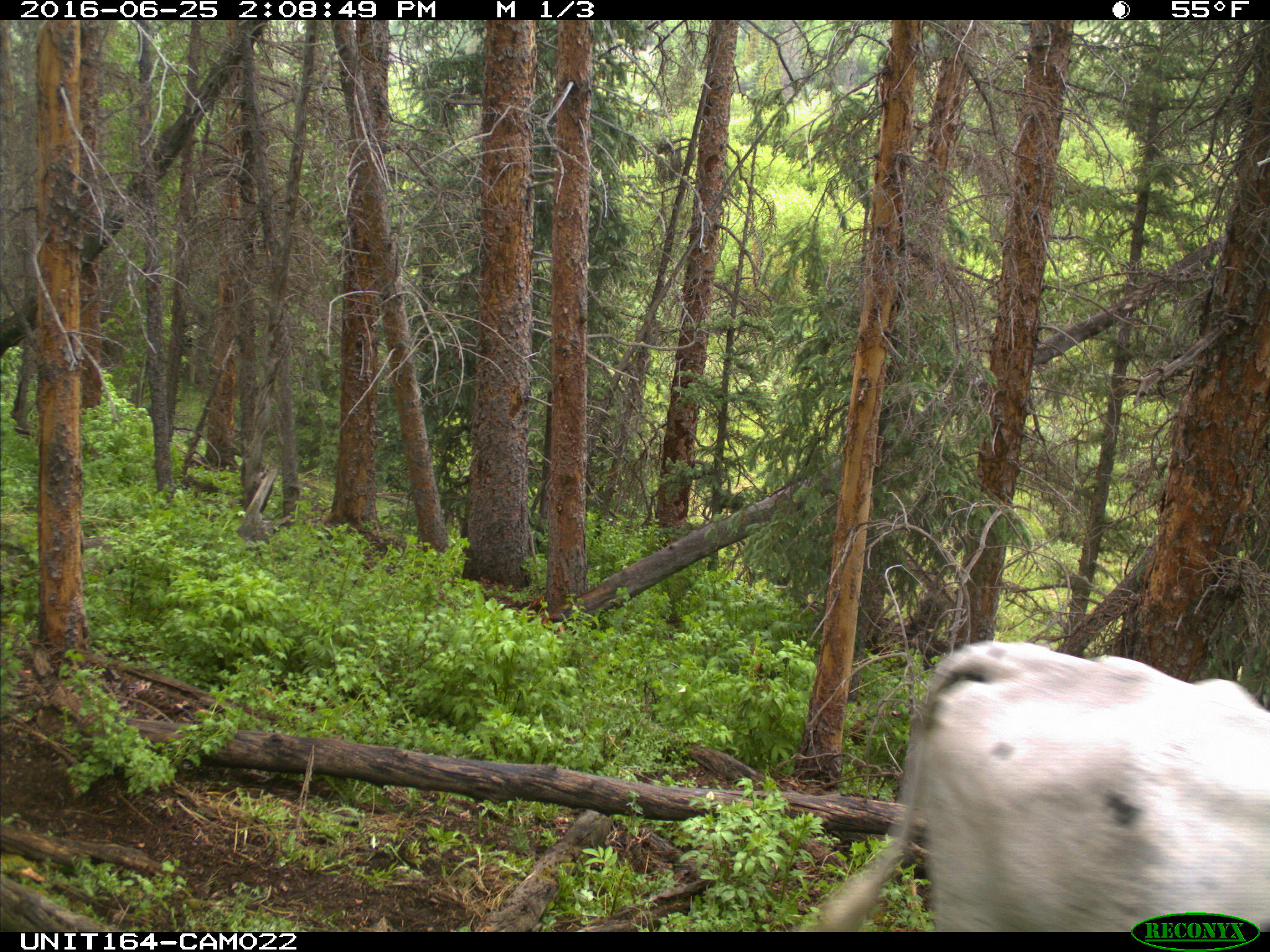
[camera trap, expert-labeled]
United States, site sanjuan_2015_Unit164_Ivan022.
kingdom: Animalia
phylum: Chordata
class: Mammalia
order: Artiodactyla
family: Bovidae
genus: Bos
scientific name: Bos taurus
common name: domestic cow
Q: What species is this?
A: Bos taurus (domestic cow).